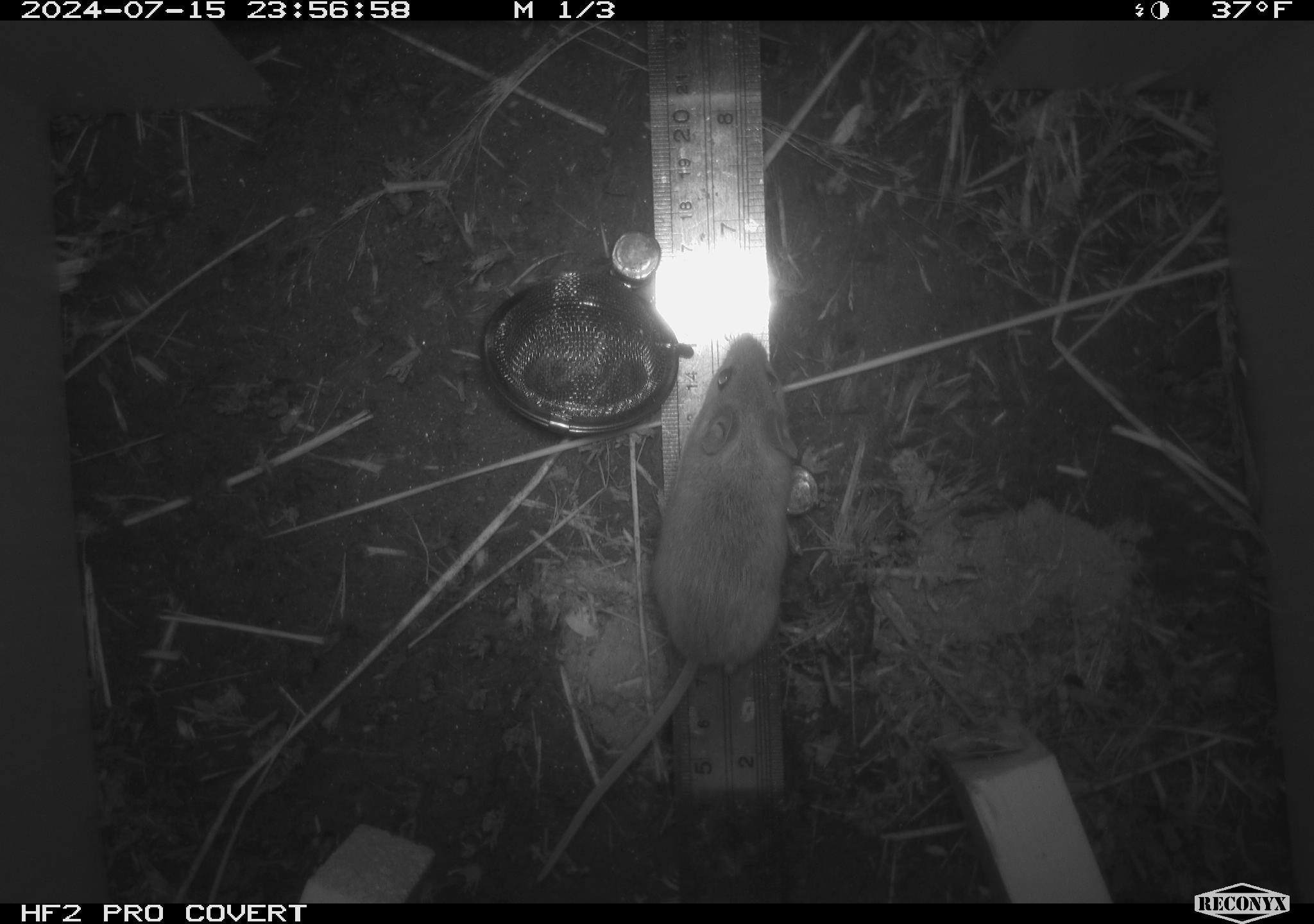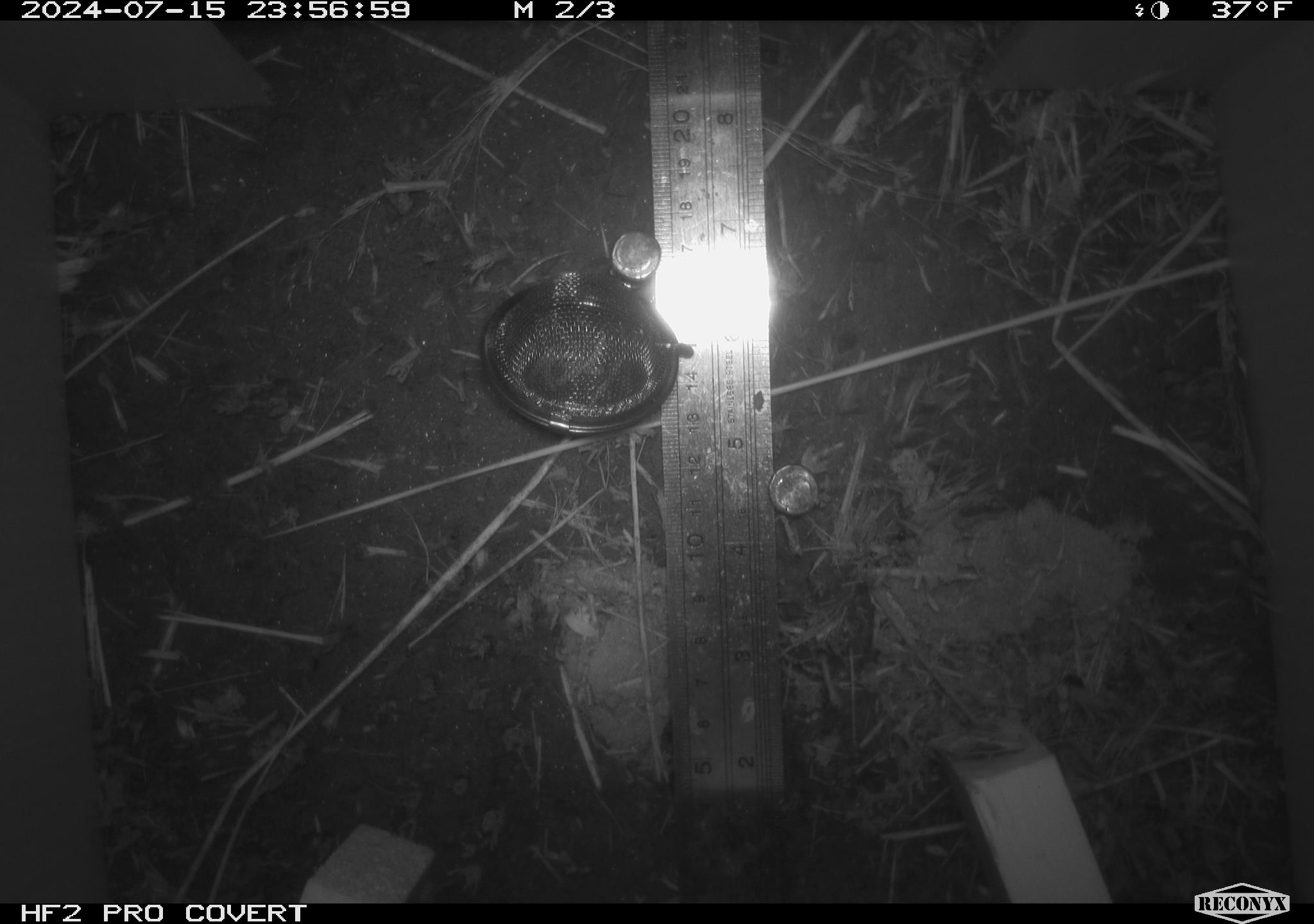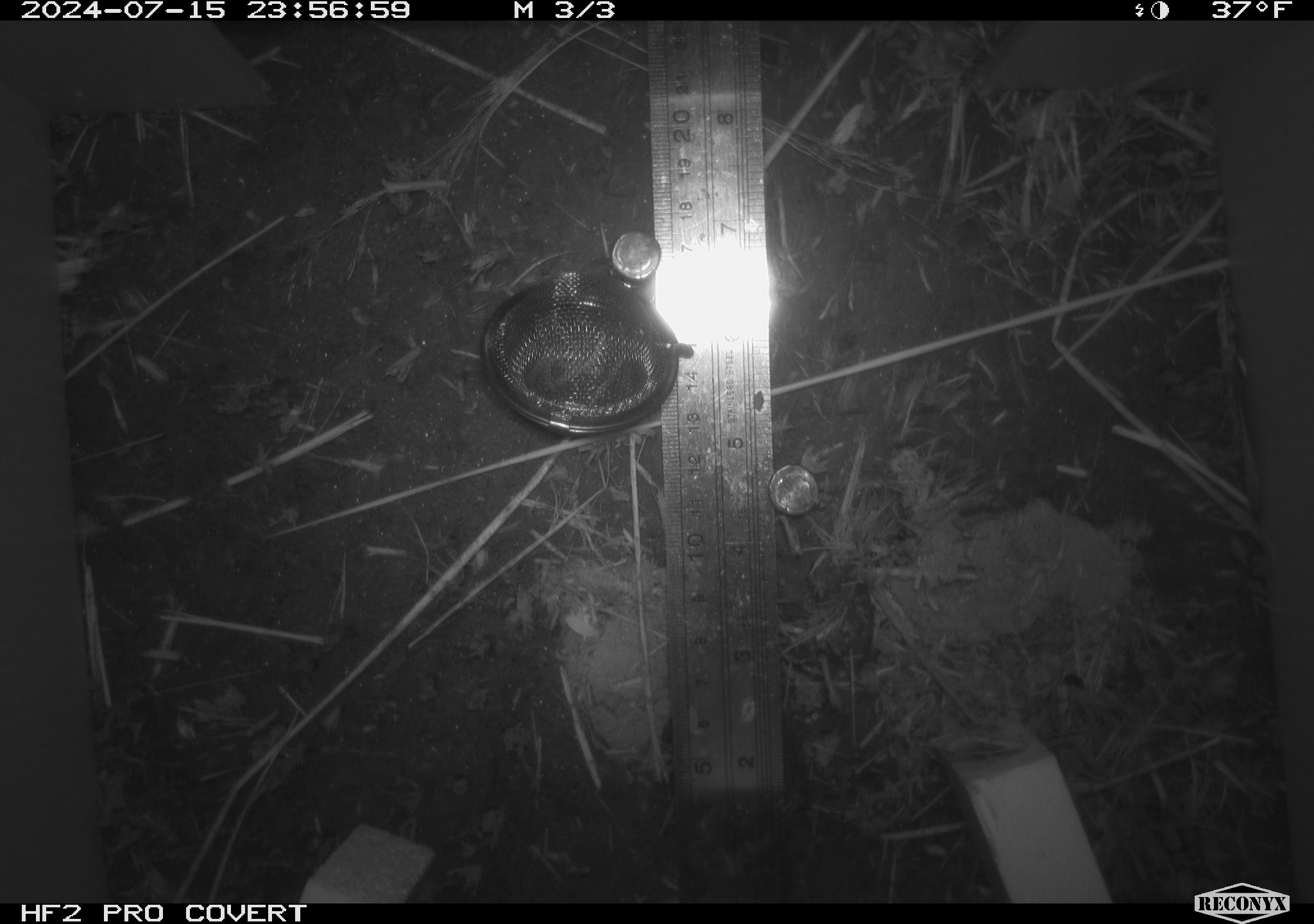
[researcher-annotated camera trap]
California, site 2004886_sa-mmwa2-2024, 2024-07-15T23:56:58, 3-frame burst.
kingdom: Animalia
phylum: Chordata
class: Mammalia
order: Rodentia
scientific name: Rodentia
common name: mouse species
Mouse species (Rodentia).